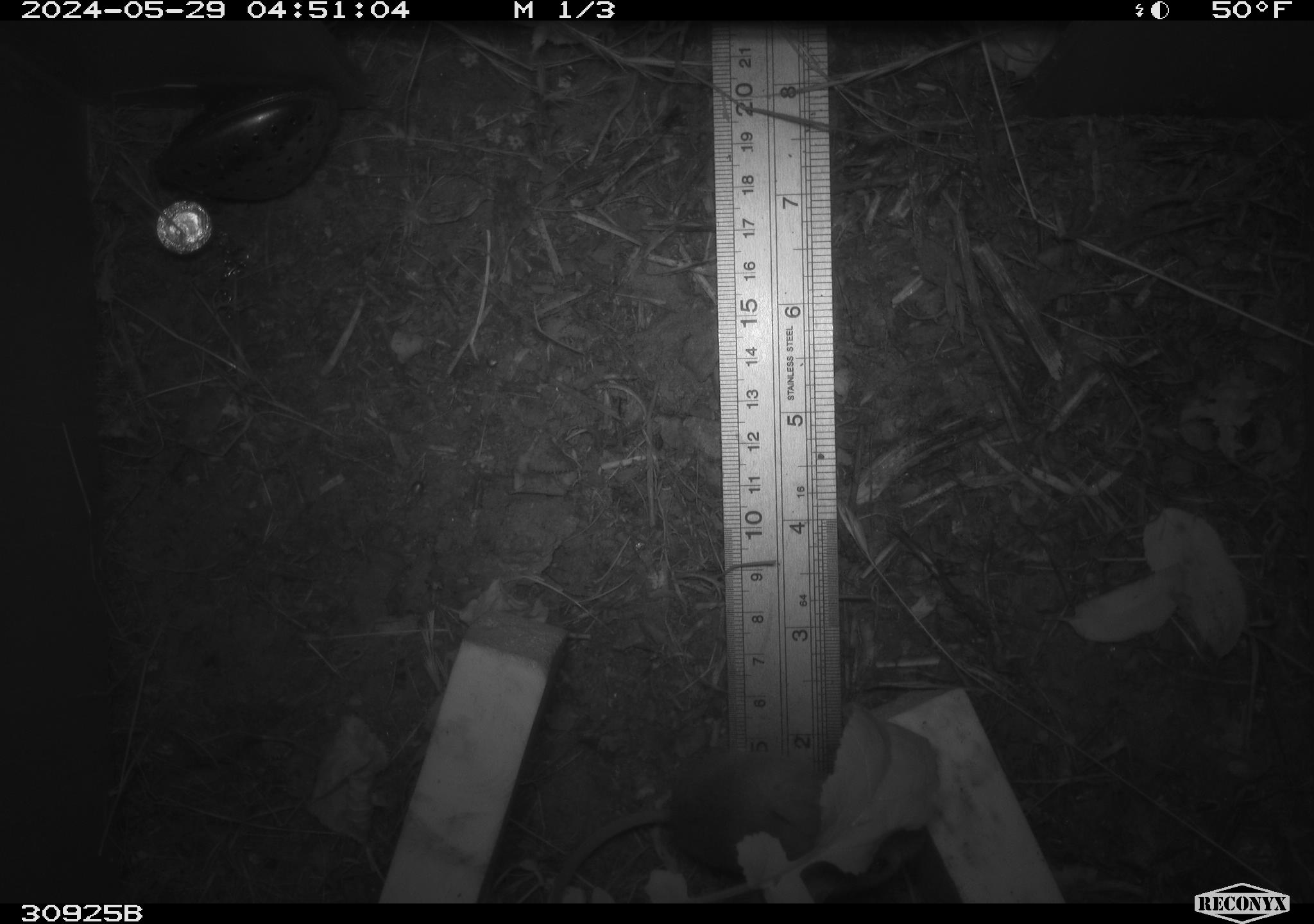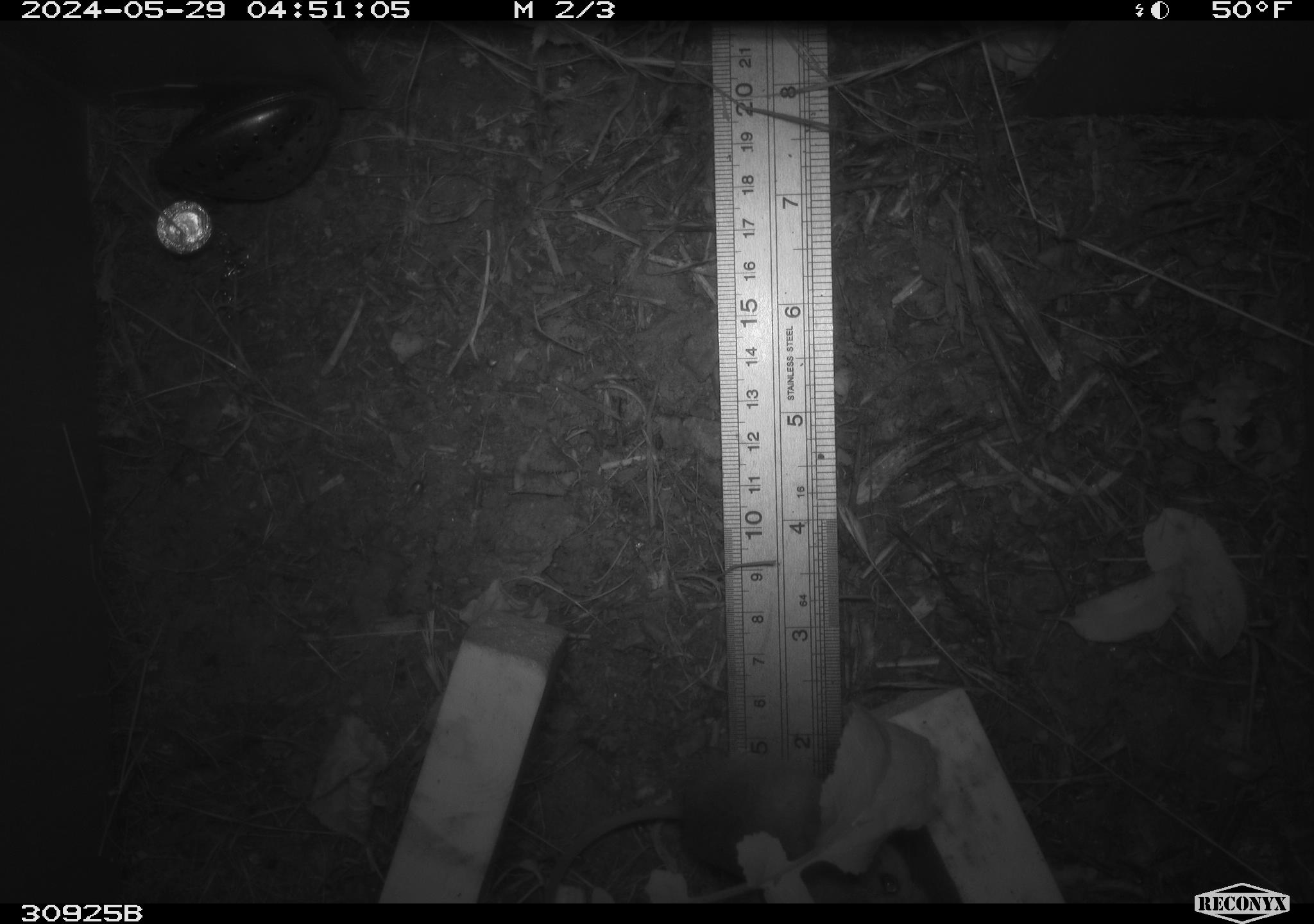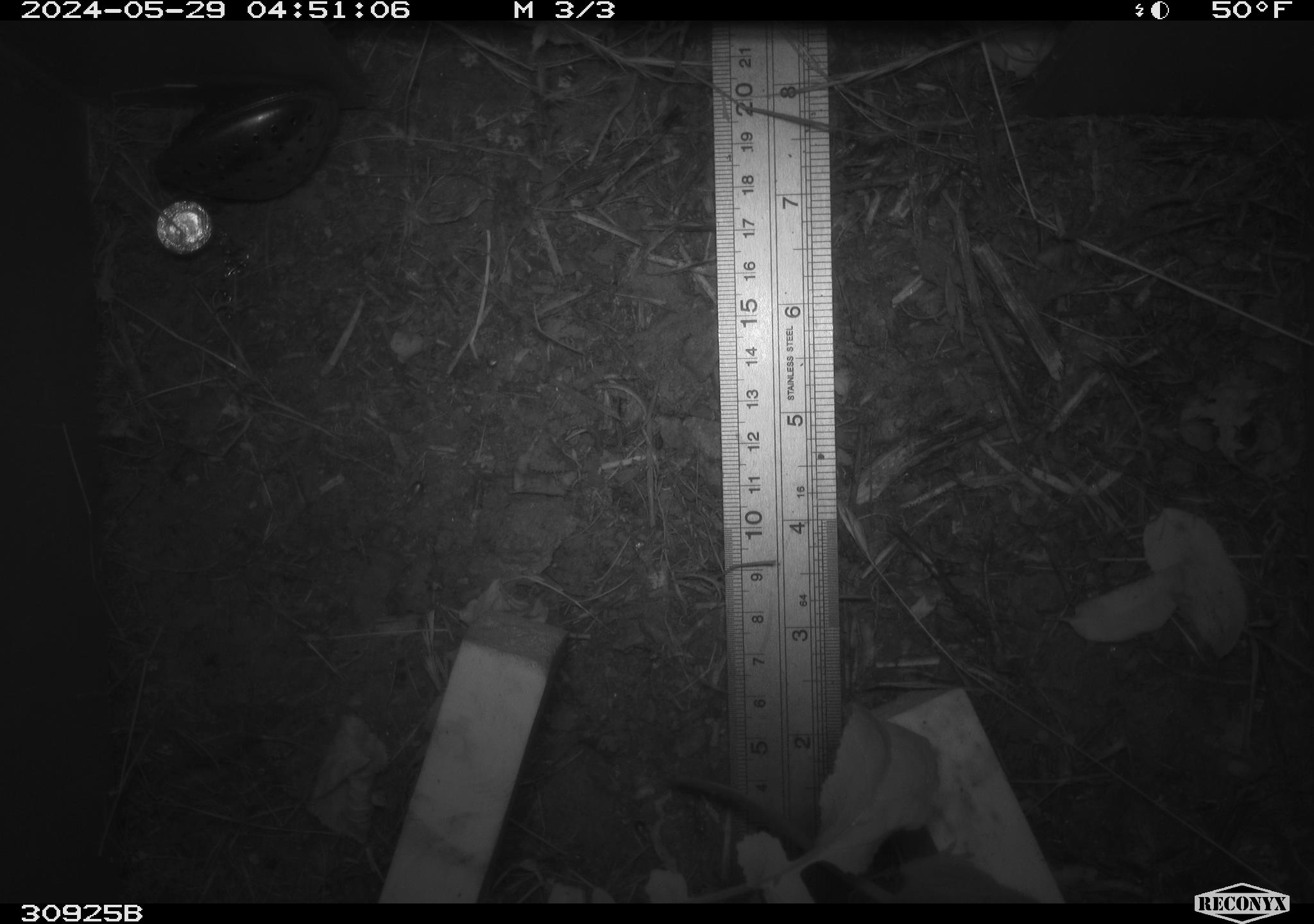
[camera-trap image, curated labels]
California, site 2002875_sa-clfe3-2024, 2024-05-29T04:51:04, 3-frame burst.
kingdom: Animalia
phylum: Chordata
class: Mammalia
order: Rodentia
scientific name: Rodentia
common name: mouse species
Mouse species (Rodentia).